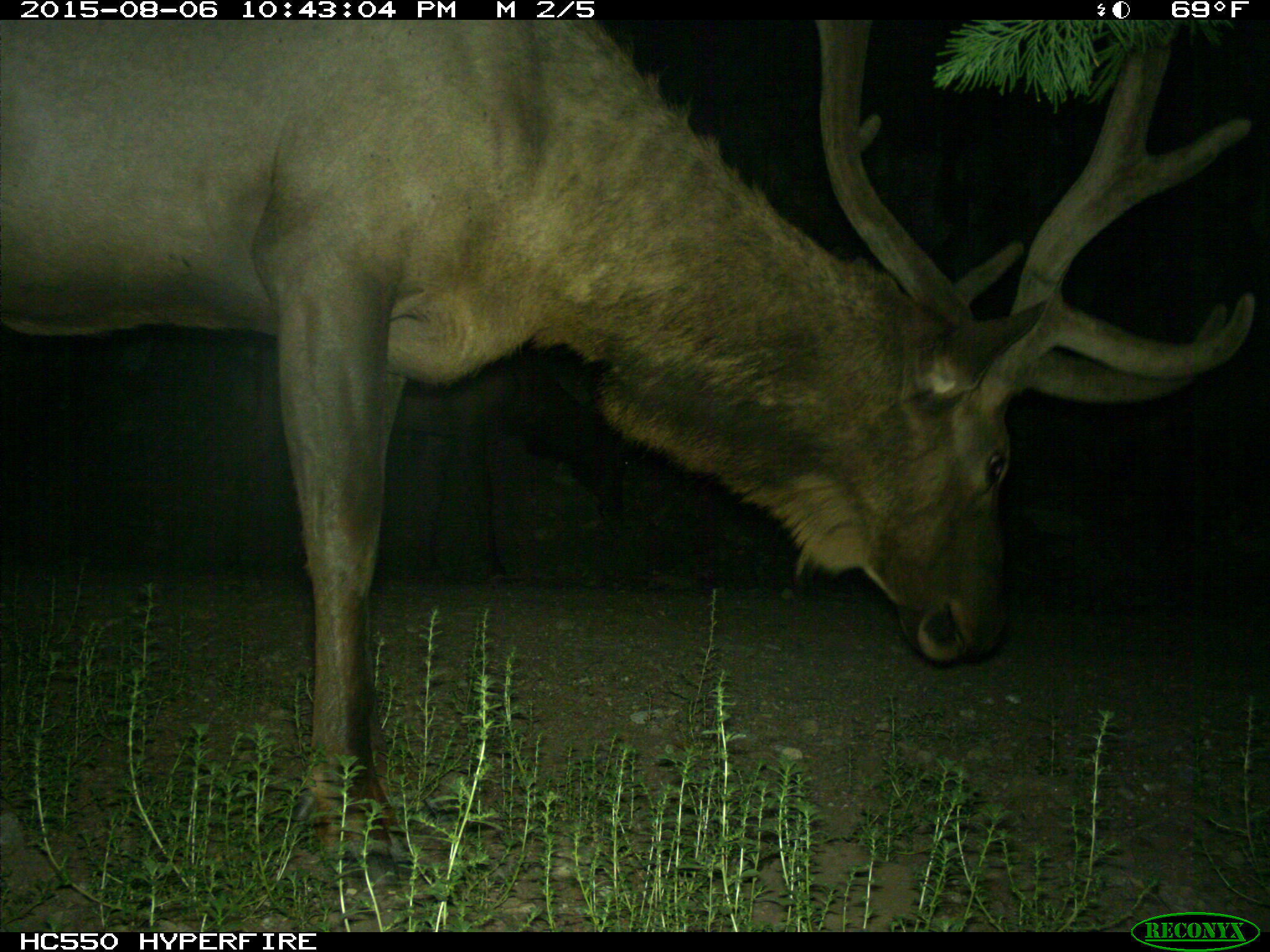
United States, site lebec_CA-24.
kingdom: Animalia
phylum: Chordata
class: Mammalia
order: Artiodactyla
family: Cervidae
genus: Cervus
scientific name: Cervus canadensis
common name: elk